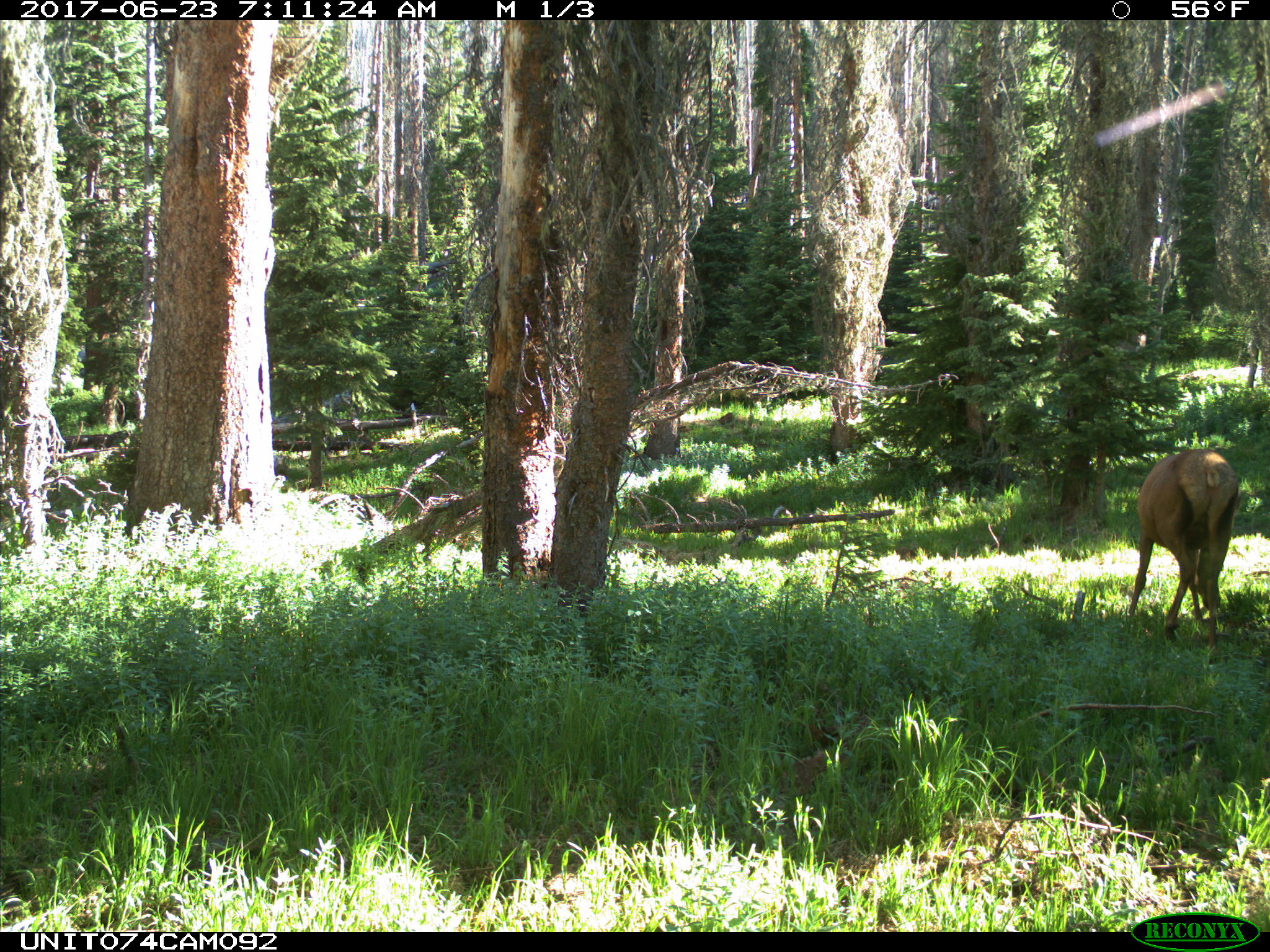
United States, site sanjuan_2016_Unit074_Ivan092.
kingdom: Animalia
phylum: Chordata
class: Mammalia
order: Artiodactyla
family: Cervidae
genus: Cervus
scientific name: Cervus elaphus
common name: red deer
Cervus elaphus (red deer).